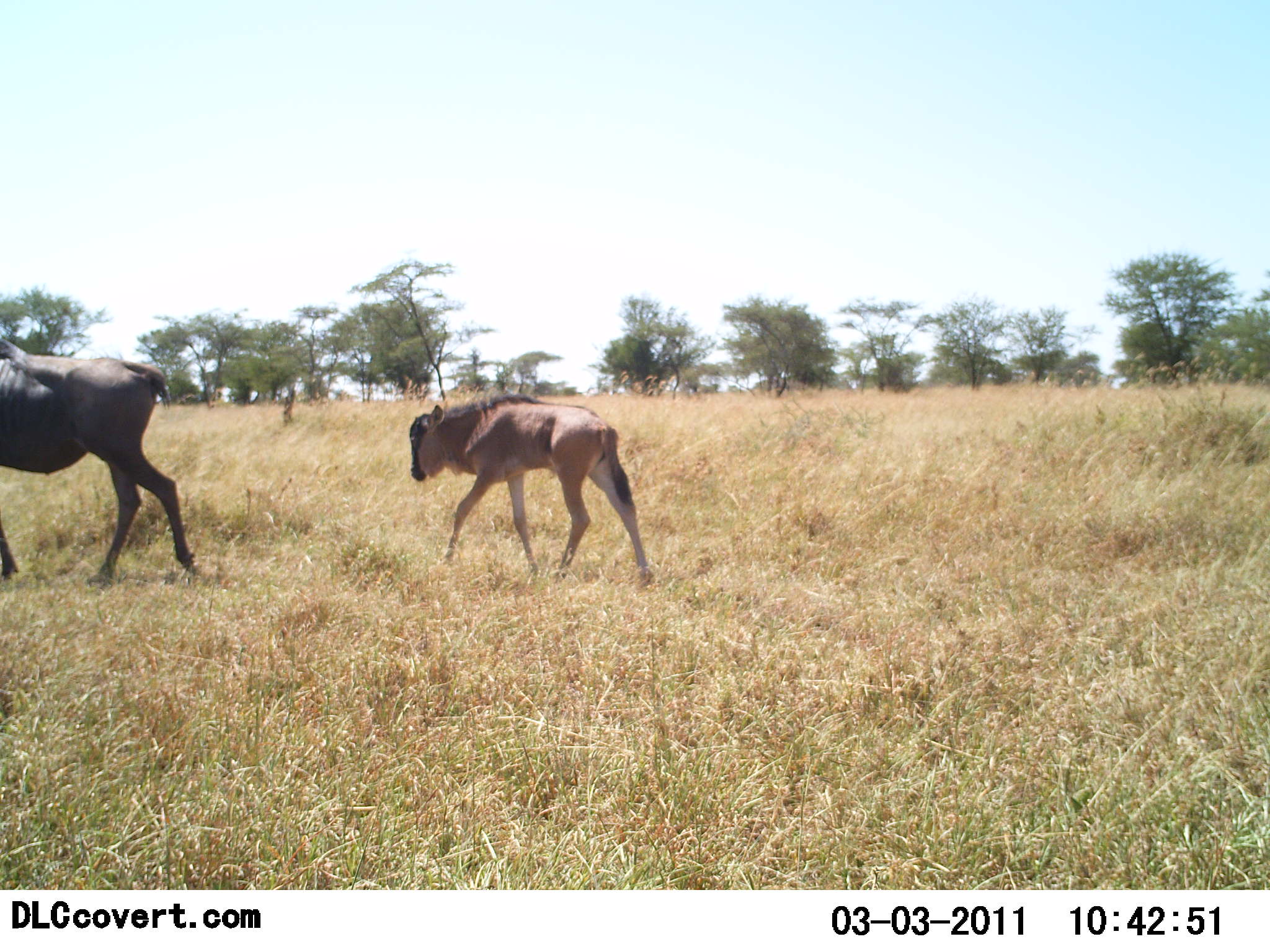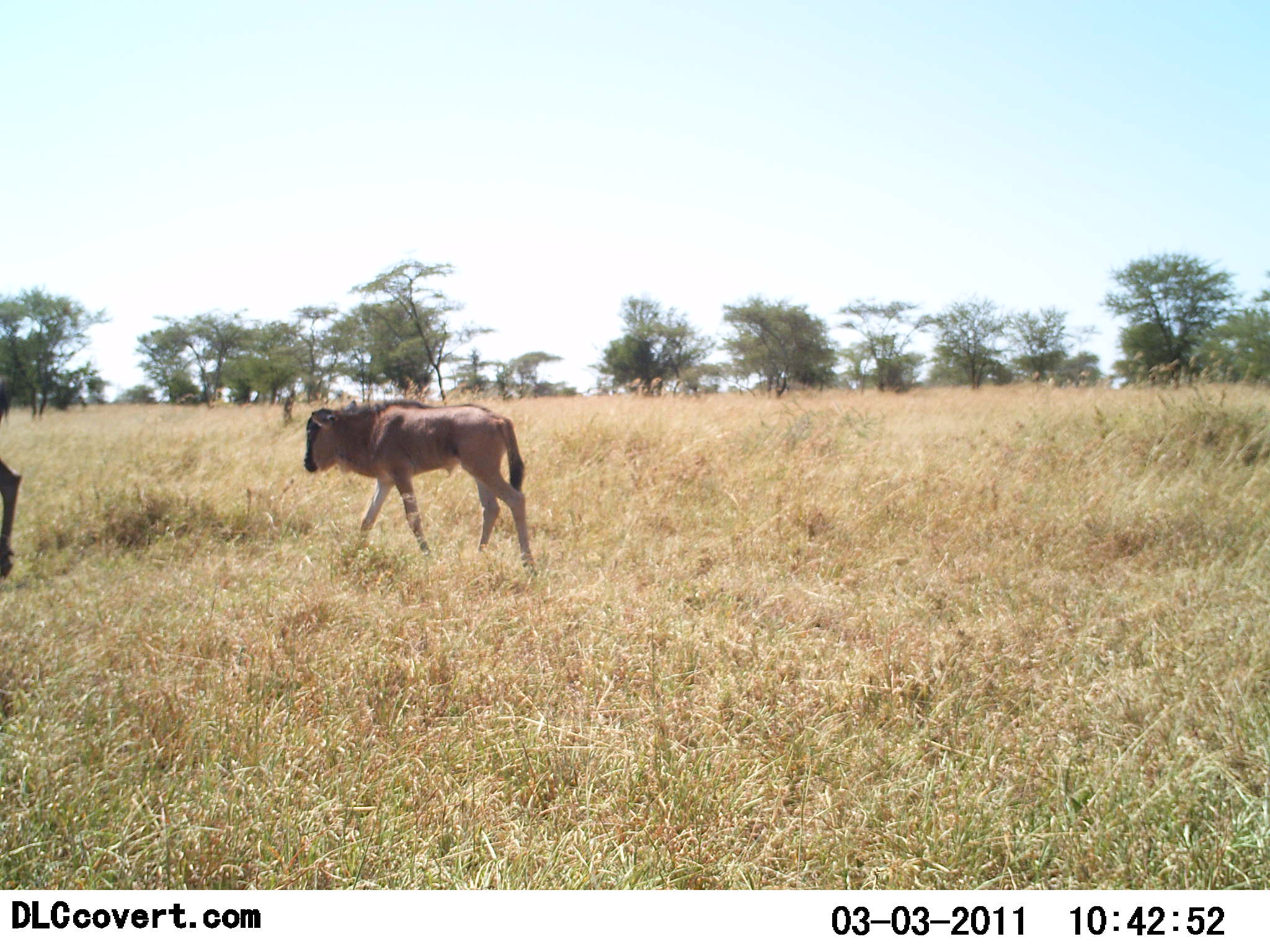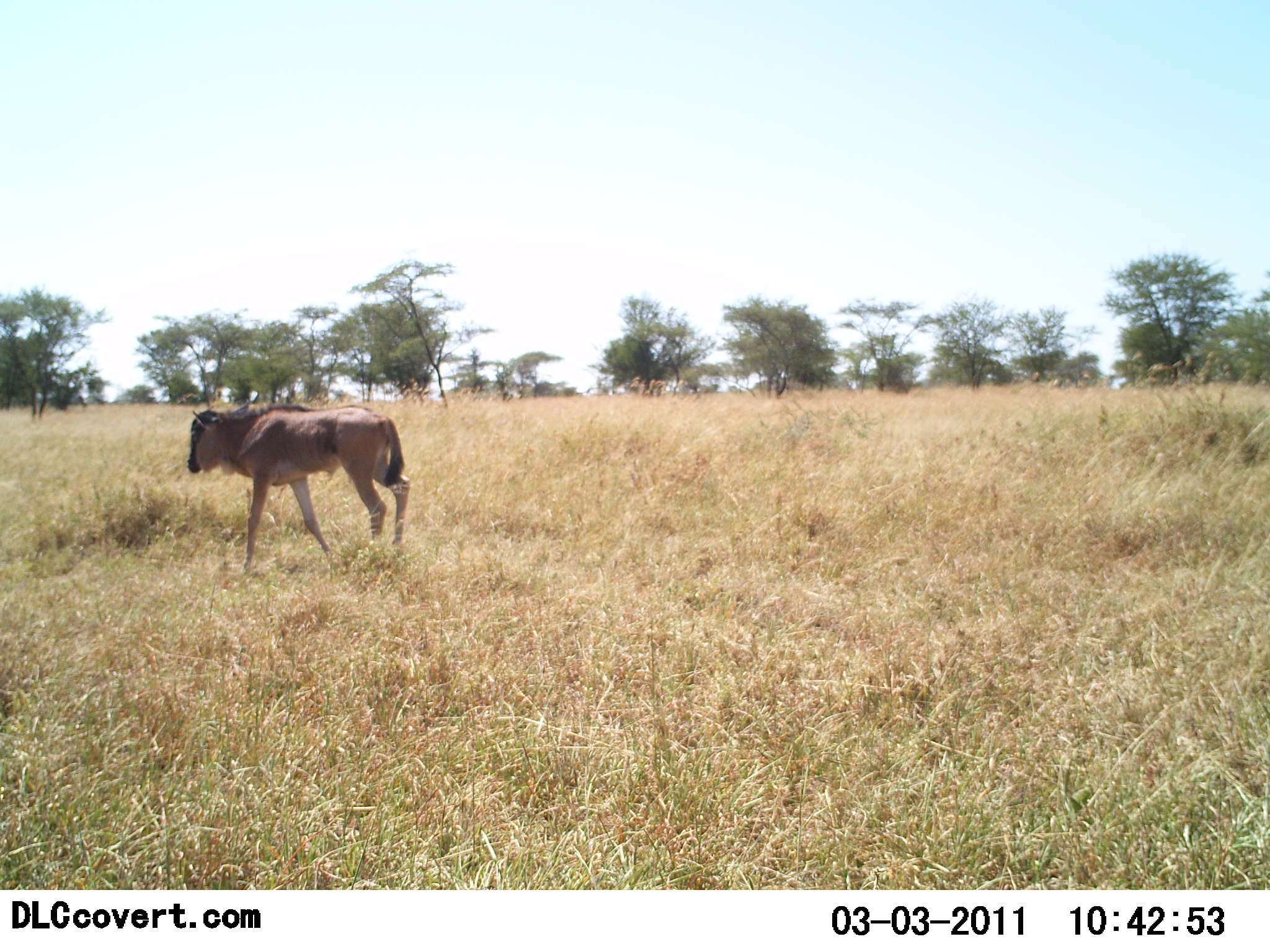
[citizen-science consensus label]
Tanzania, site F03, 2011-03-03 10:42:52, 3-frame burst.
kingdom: Animalia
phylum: Chordata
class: Mammalia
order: Artiodactyla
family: Bovidae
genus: Connochaetes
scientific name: Connochaetes taurinus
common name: blue wildebeest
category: wildebeest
Wildebeest (blue wildebeest) (Connochaetes taurinus), count 2. Behavior (volunteer vote fractions): standing 0%, resting 0%, moving 100%, interacting 0%. Young present (vote fraction): 85%. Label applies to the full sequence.